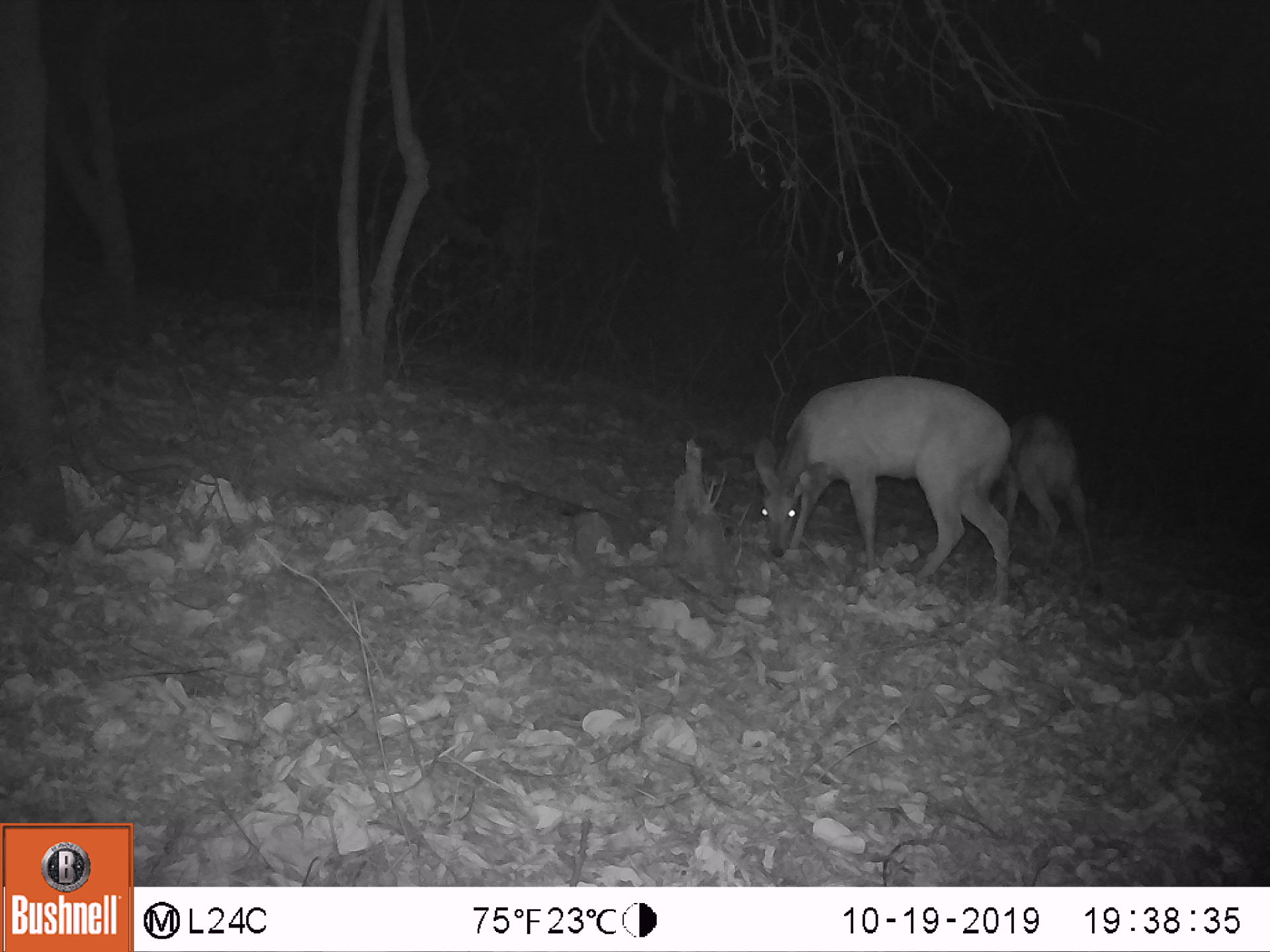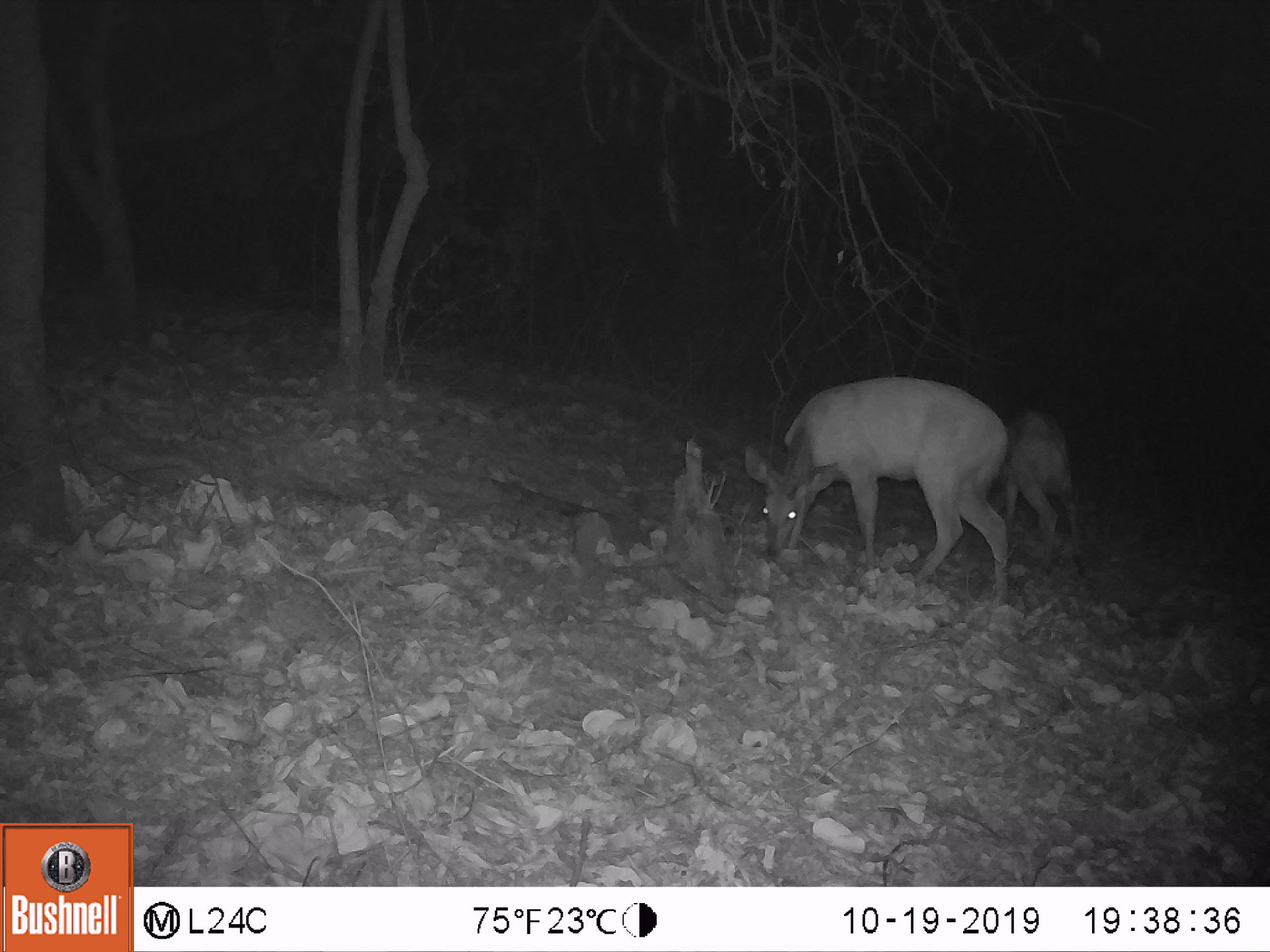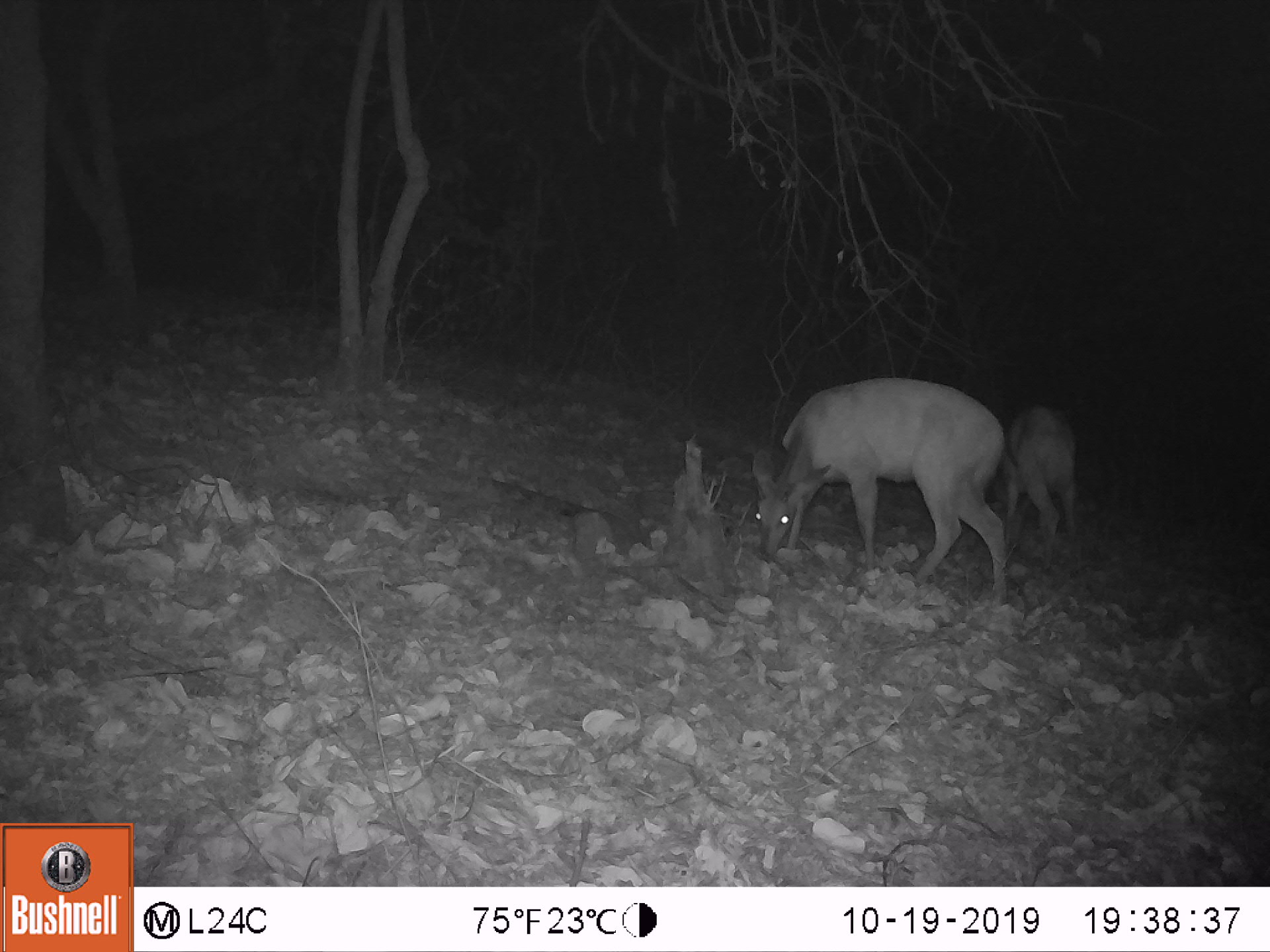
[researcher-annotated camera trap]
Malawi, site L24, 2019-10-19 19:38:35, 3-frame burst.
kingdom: Animalia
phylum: Chordata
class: Mammalia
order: Artiodactyla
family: Bovidae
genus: Tragelaphus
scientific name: Tragelaphus sylvaticus sylvaticus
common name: cape bushbuck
Cape bushbuck (Tragelaphus sylvaticus sylvaticus), count 2.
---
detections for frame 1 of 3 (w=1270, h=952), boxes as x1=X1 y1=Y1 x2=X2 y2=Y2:
cape bushbuck: x1=752 y1=362 x2=1018 y2=609; x1=990 y1=398 x2=1100 y2=586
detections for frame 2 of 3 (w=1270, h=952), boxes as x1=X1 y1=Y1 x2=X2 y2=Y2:
cape bushbuck: x1=742 y1=366 x2=1011 y2=608; x1=994 y1=401 x2=1075 y2=555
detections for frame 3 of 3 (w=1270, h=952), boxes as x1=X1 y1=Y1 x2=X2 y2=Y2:
cape bushbuck: x1=748 y1=367 x2=998 y2=604; x1=971 y1=400 x2=1088 y2=567